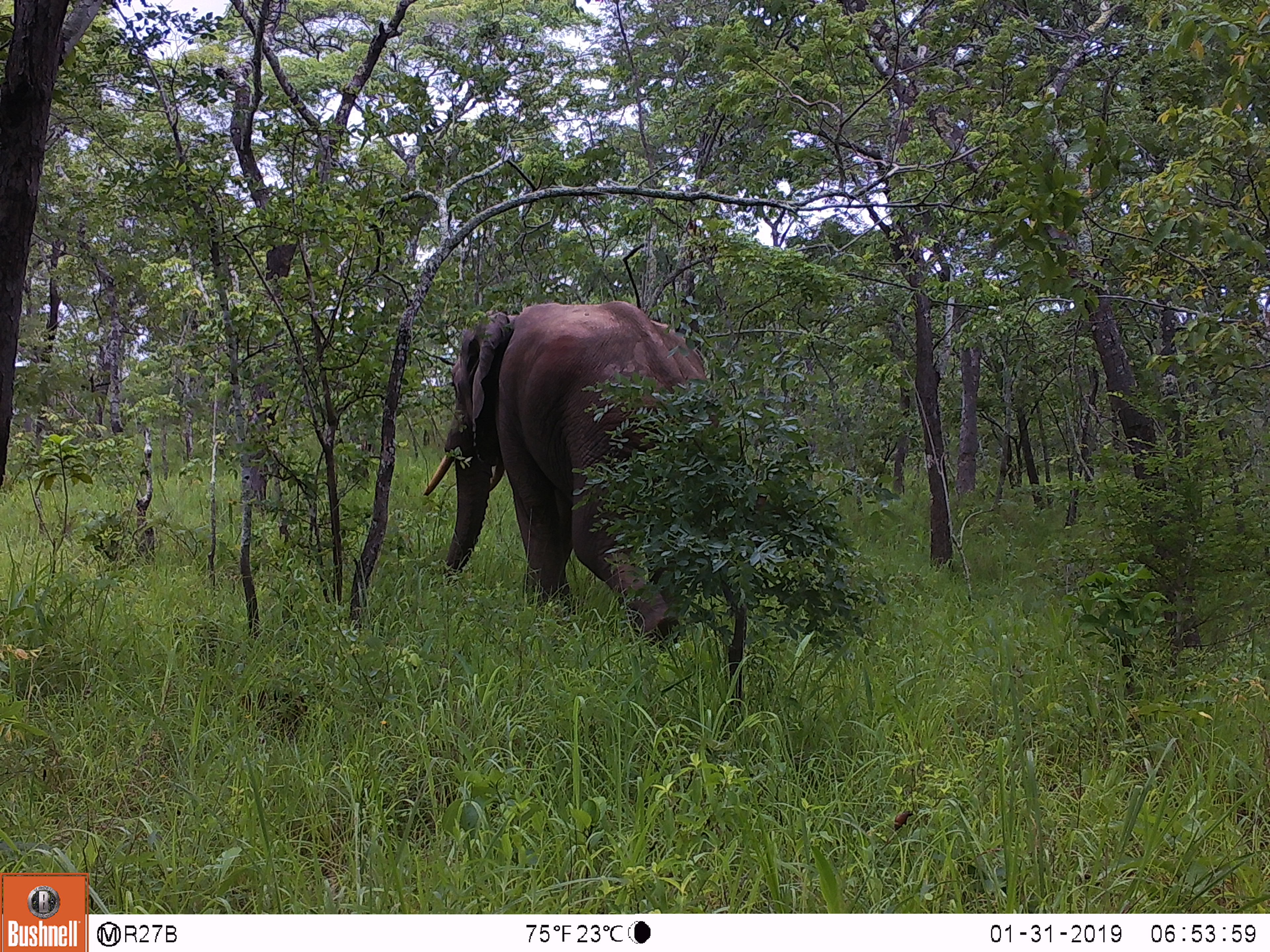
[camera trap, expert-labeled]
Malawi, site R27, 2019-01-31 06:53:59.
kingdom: Animalia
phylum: Chordata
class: Mammalia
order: Proboscidea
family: Elephantidae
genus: Loxodonta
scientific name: Loxodonta africana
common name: african savanna elephant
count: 1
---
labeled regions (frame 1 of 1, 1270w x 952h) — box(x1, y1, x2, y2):
african savanna elephant: box(418, 294, 745, 664)